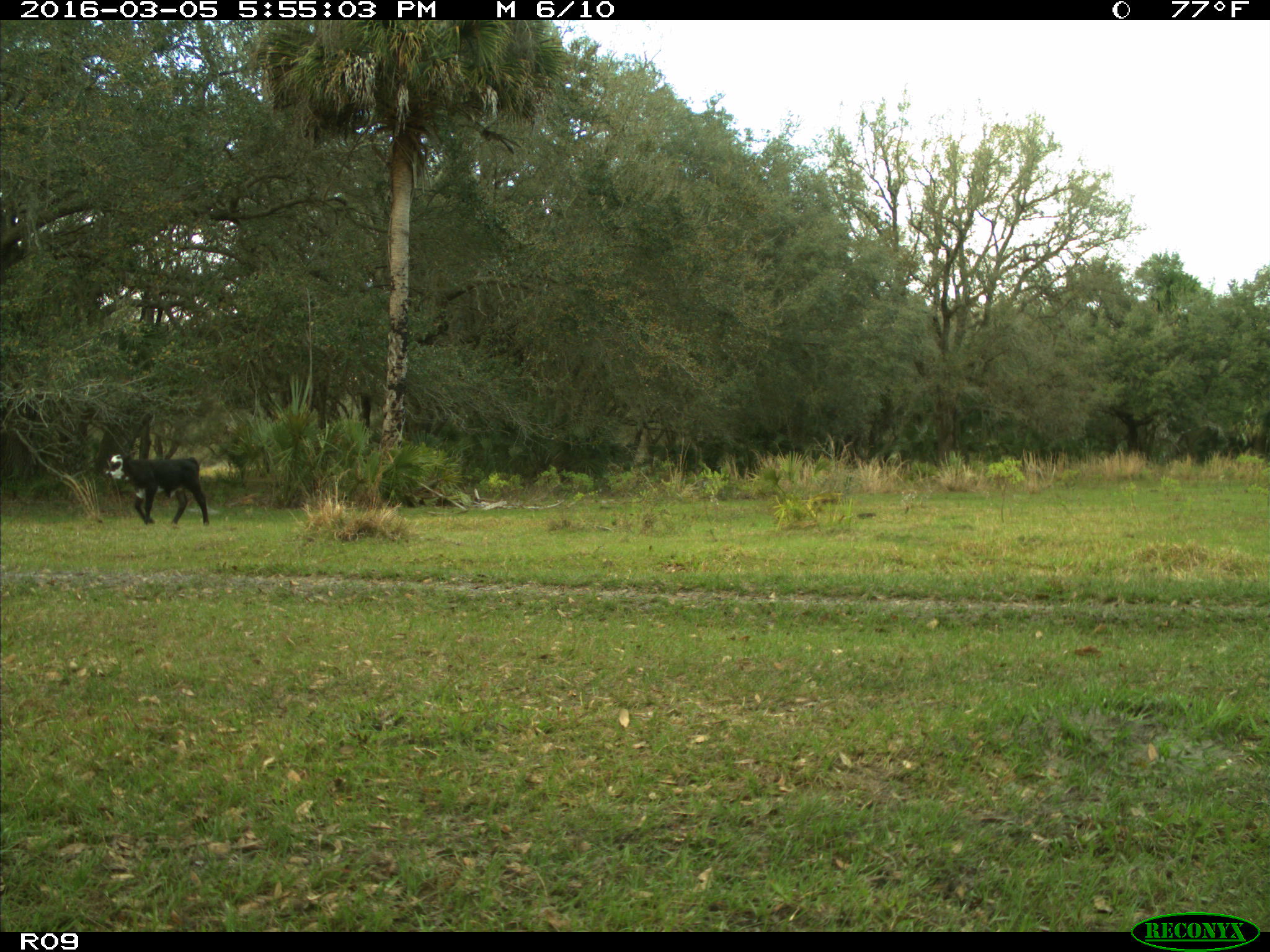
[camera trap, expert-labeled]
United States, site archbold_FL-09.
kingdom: Animalia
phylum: Chordata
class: Mammalia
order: Artiodactyla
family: Bovidae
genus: Bos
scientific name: Bos taurus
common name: domestic cow